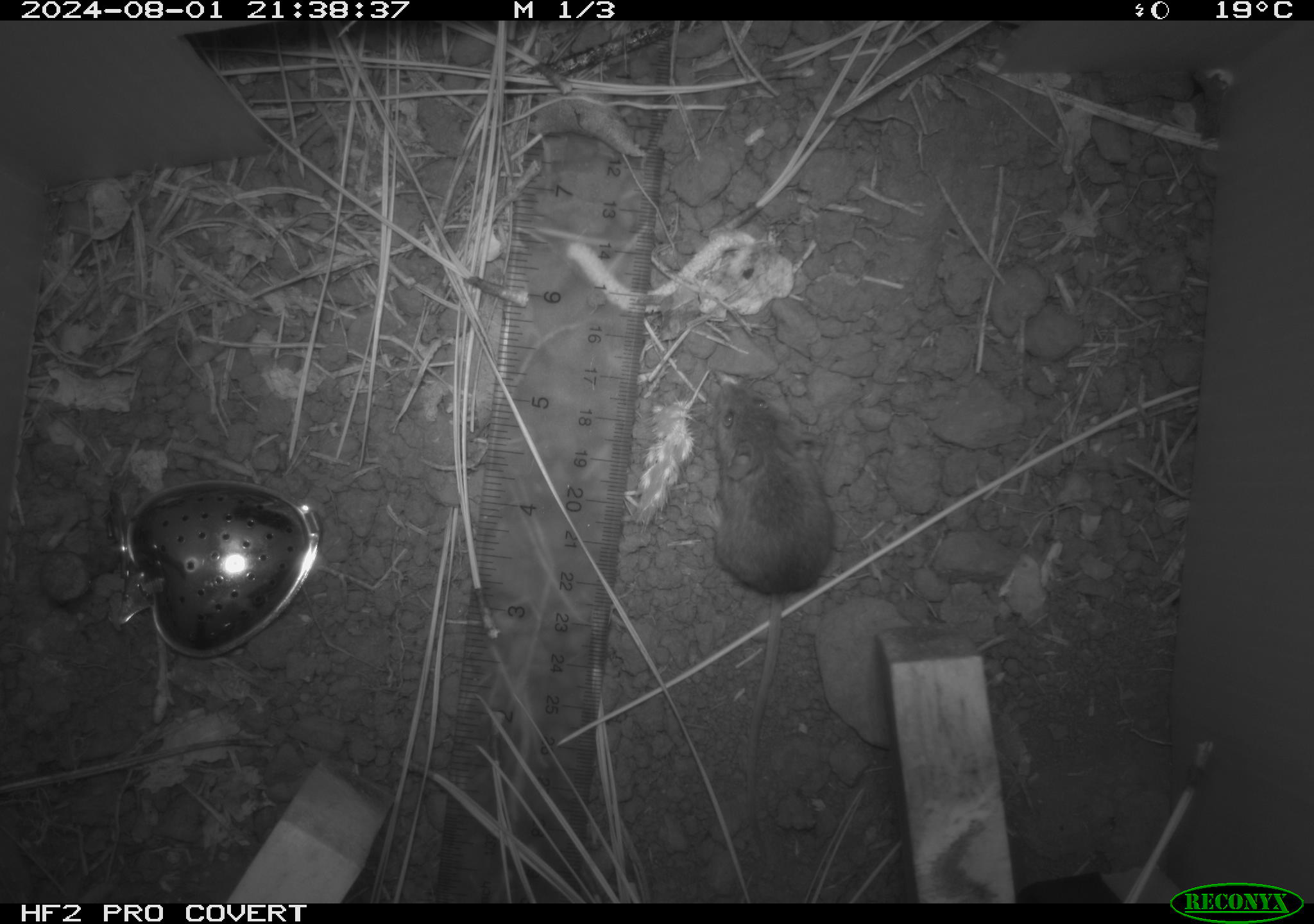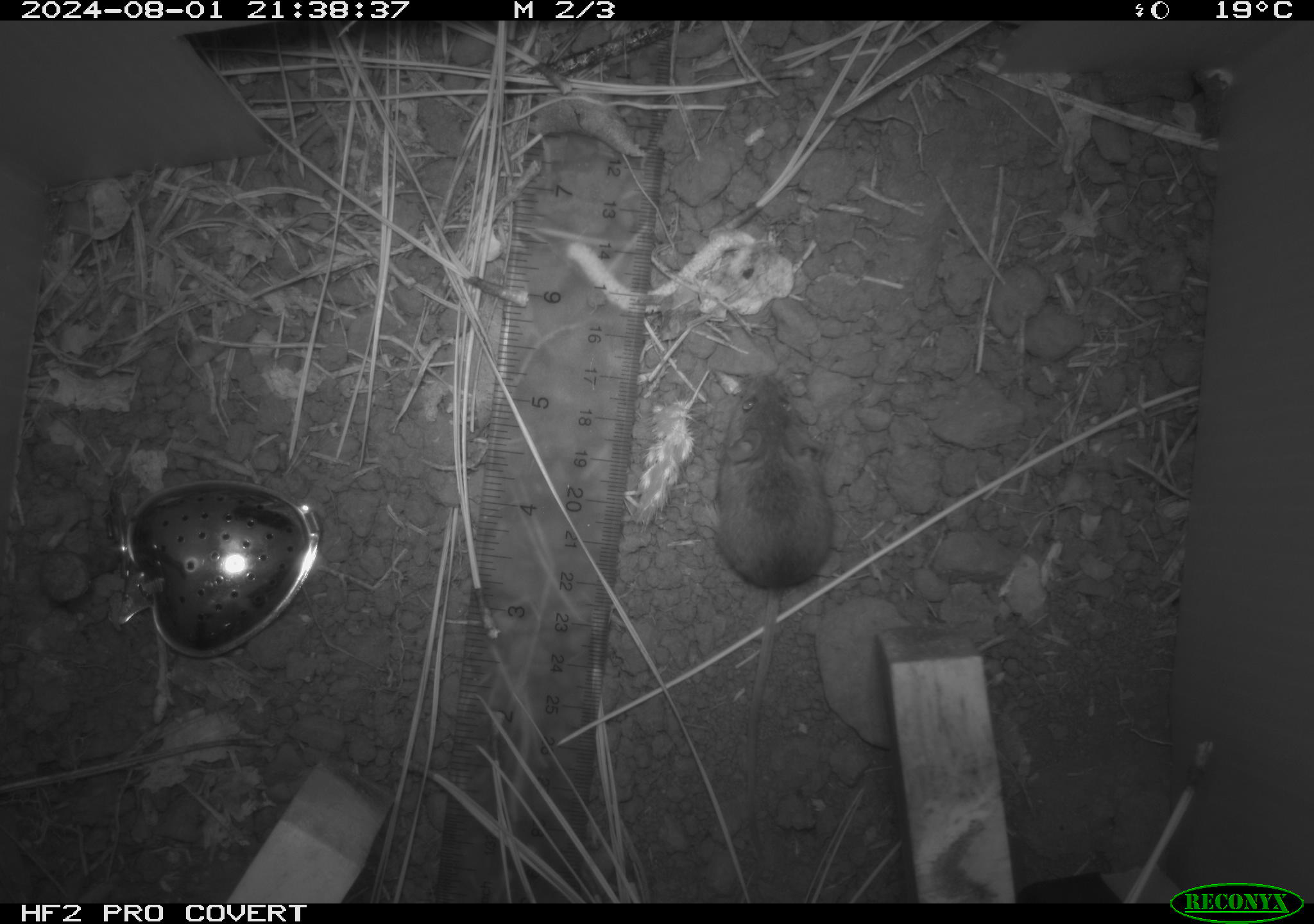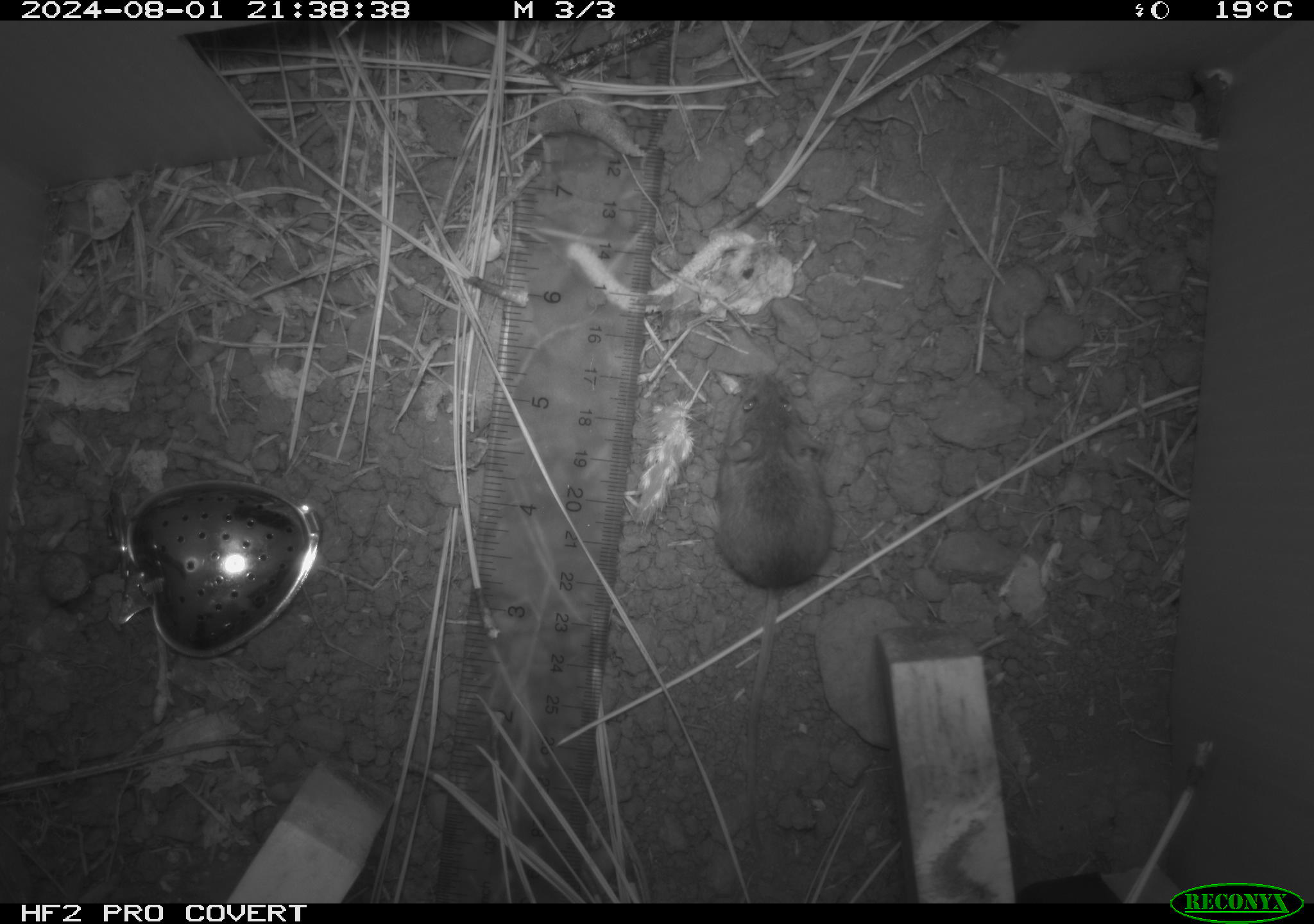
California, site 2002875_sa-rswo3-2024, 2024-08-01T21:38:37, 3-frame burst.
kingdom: Animalia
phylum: Chordata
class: Mammalia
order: Rodentia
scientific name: Rodentia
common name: mouse species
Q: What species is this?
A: Mouse species (Rodentia).